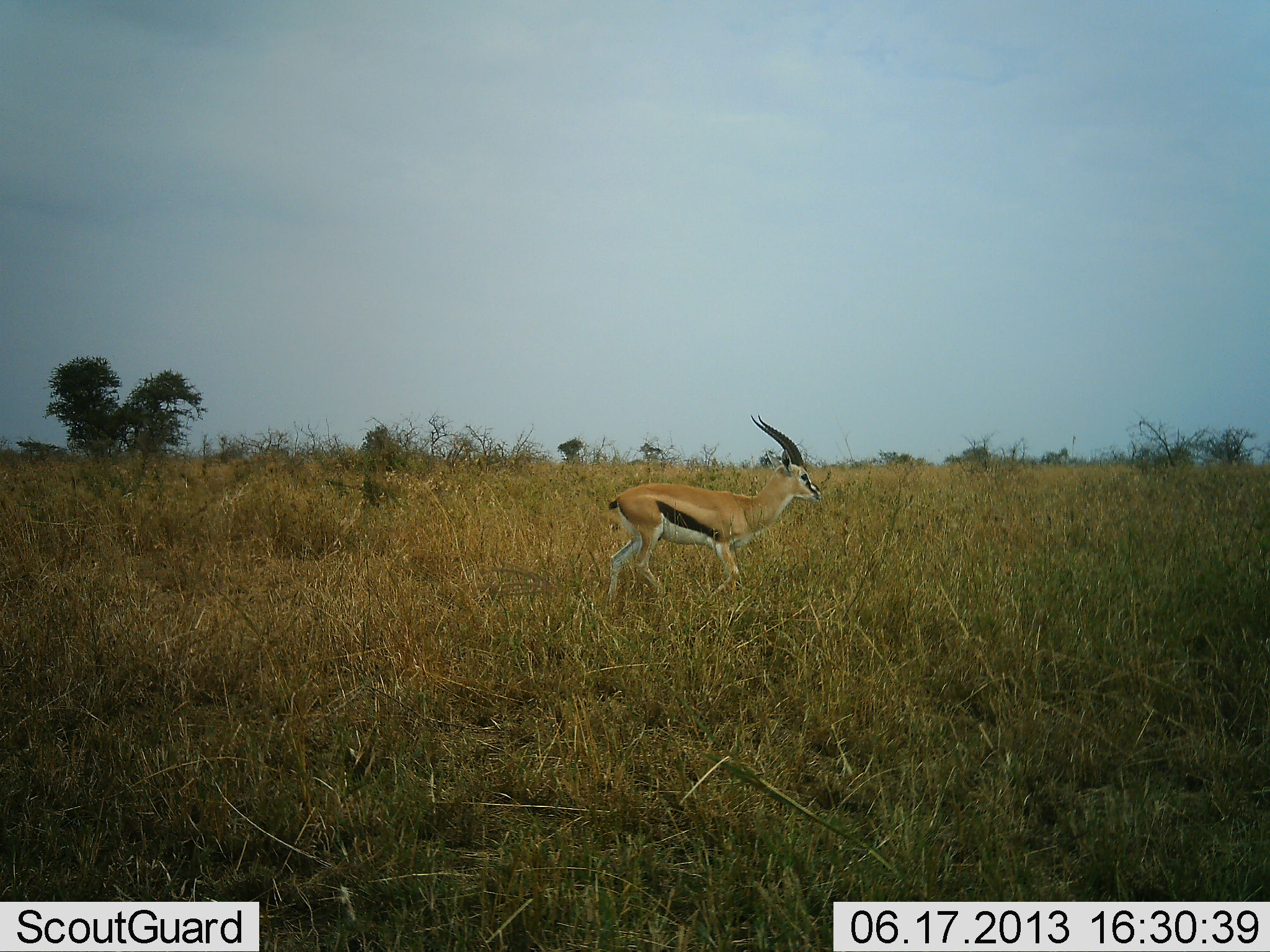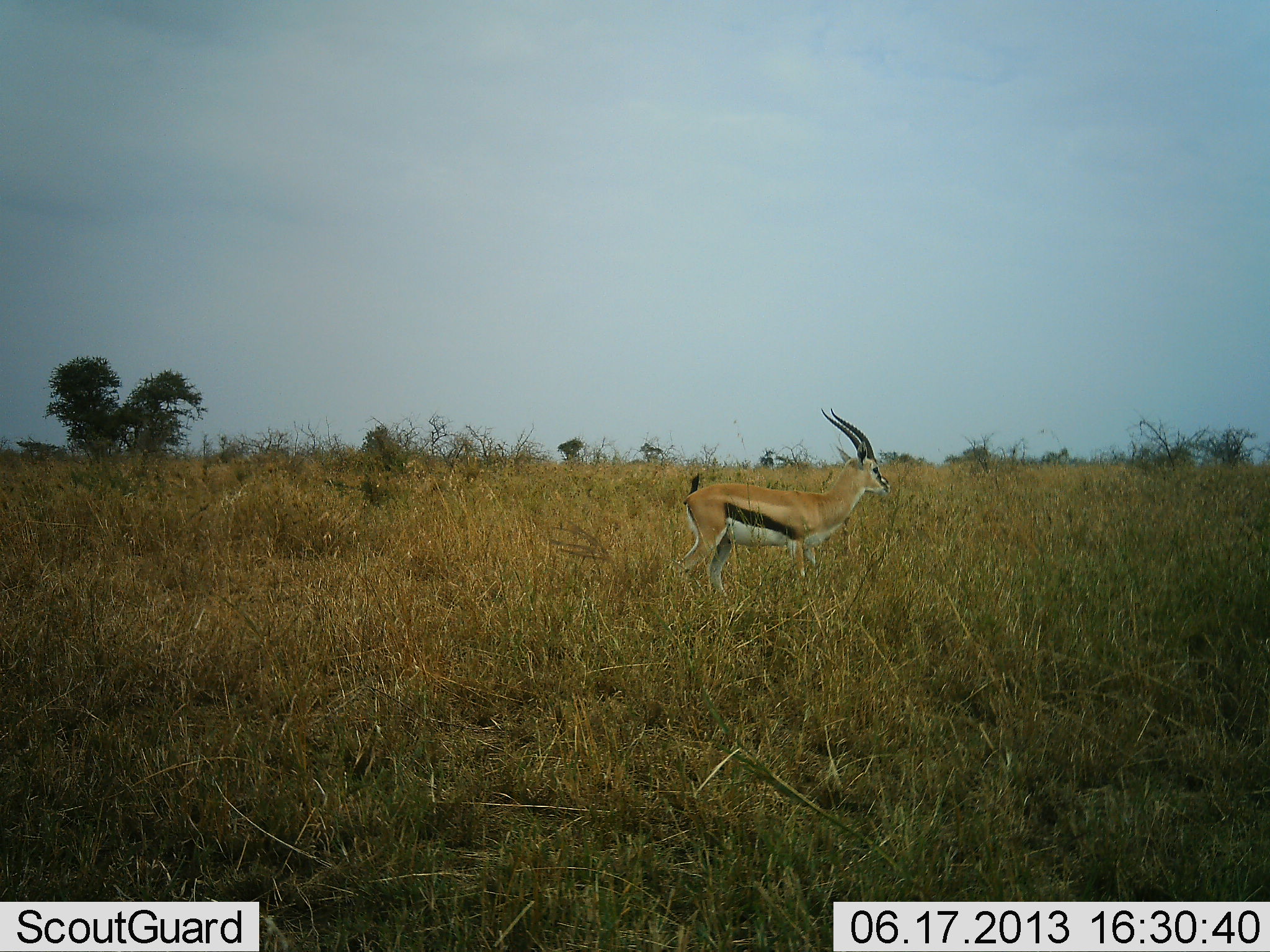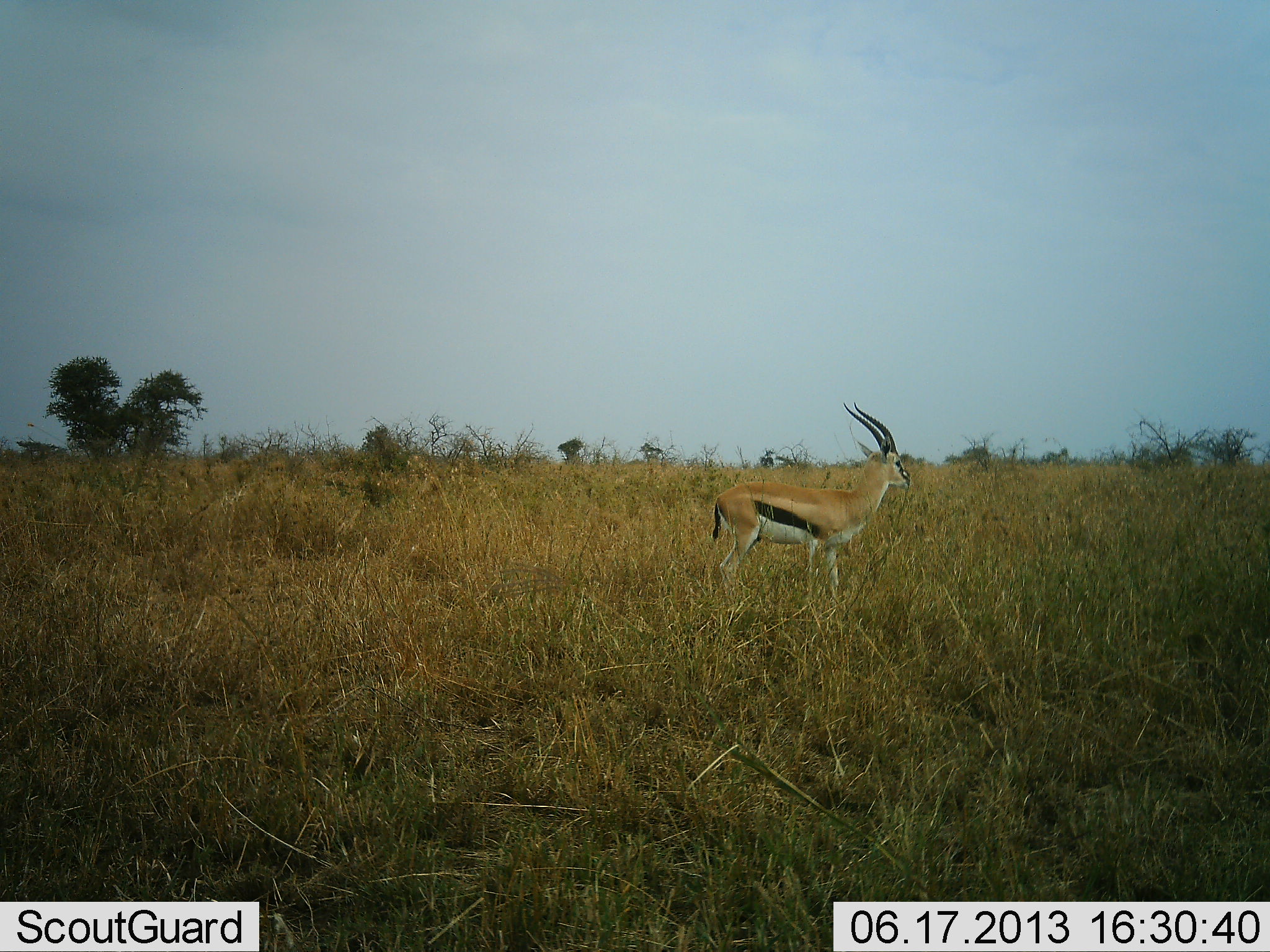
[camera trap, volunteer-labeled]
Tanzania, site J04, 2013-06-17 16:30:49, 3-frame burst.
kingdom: Animalia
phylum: Chordata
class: Mammalia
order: Artiodactyla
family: Bovidae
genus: Eudorcas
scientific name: Eudorcas thomsonii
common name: thomson's gazelle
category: gazellethomsons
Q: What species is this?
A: Gazellethomsons (thomson's gazelle) (Eudorcas thomsonii).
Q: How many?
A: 1.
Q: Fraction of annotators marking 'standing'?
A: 21%.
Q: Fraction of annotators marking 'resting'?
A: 0%.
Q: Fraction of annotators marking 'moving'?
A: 79%.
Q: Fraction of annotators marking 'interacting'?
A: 0%.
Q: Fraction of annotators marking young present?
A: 0%.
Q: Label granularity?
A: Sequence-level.